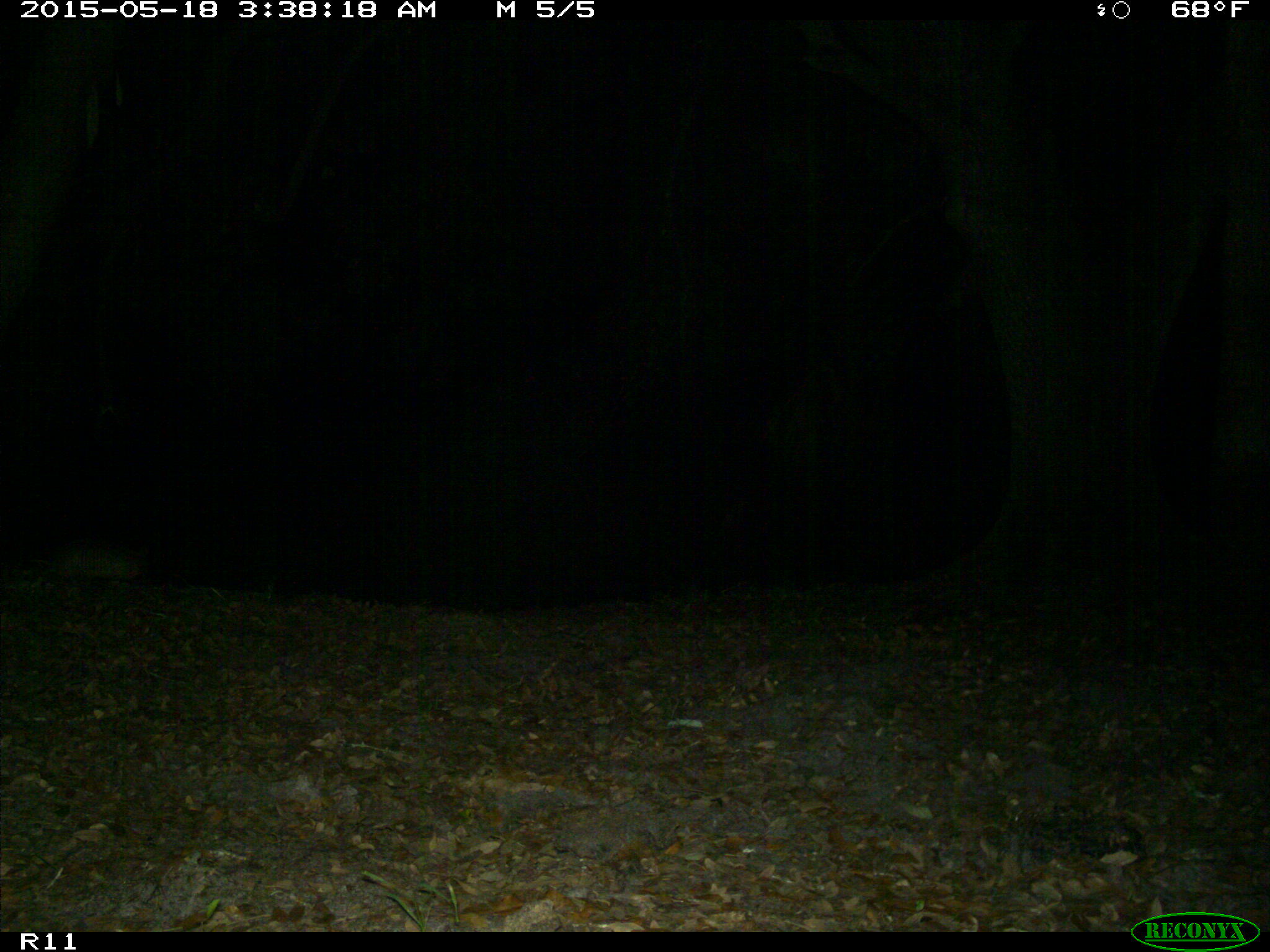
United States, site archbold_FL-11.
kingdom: Animalia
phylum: Chordata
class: Mammalia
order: Cingulata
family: Dasypodidae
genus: Dasypus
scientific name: Dasypus novemcinctus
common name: nine-banded armadillo